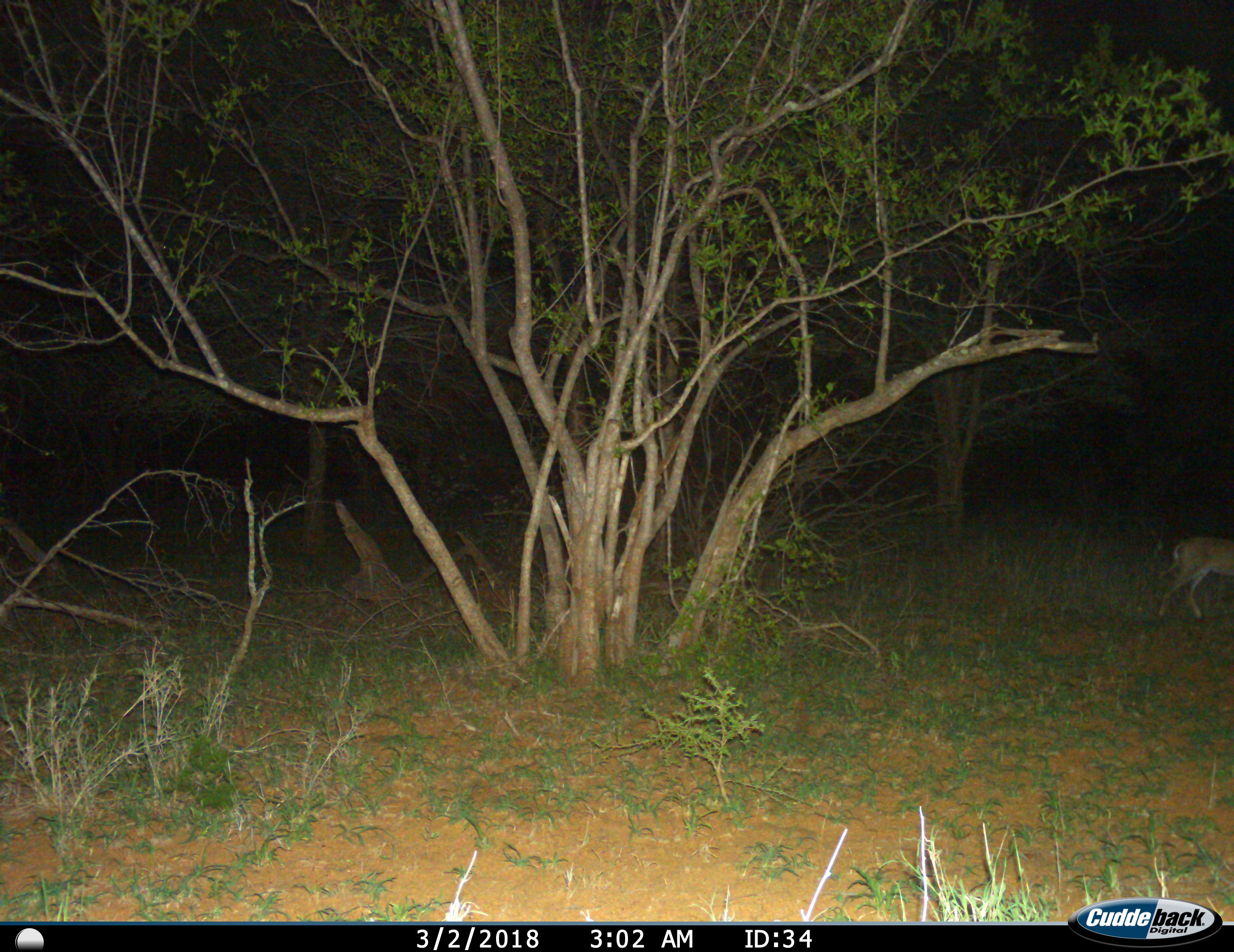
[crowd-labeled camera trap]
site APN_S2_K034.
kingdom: Animalia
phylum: Chordata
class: Mammalia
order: Artiodactyla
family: Bovidae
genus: Sylvicapra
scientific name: Sylvicapra grimmia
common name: common duiker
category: duikercommongrey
Duikercommongrey (common duiker) (Sylvicapra grimmia), count 1. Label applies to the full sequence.